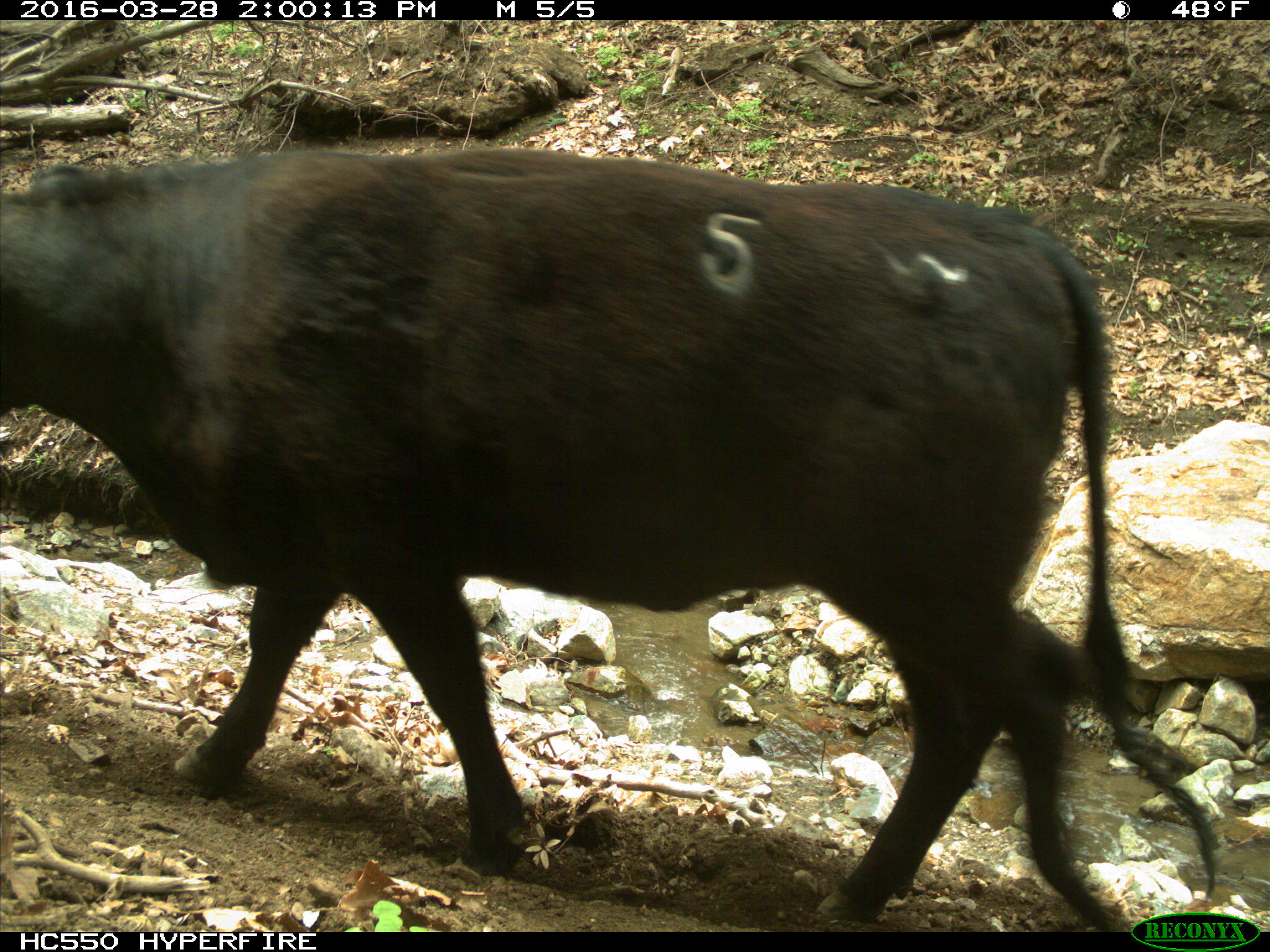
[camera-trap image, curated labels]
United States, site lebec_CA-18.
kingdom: Animalia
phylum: Chordata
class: Mammalia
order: Artiodactyla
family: Bovidae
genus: Bos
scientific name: Bos taurus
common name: domestic cow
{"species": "Bos taurus (domestic cow)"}